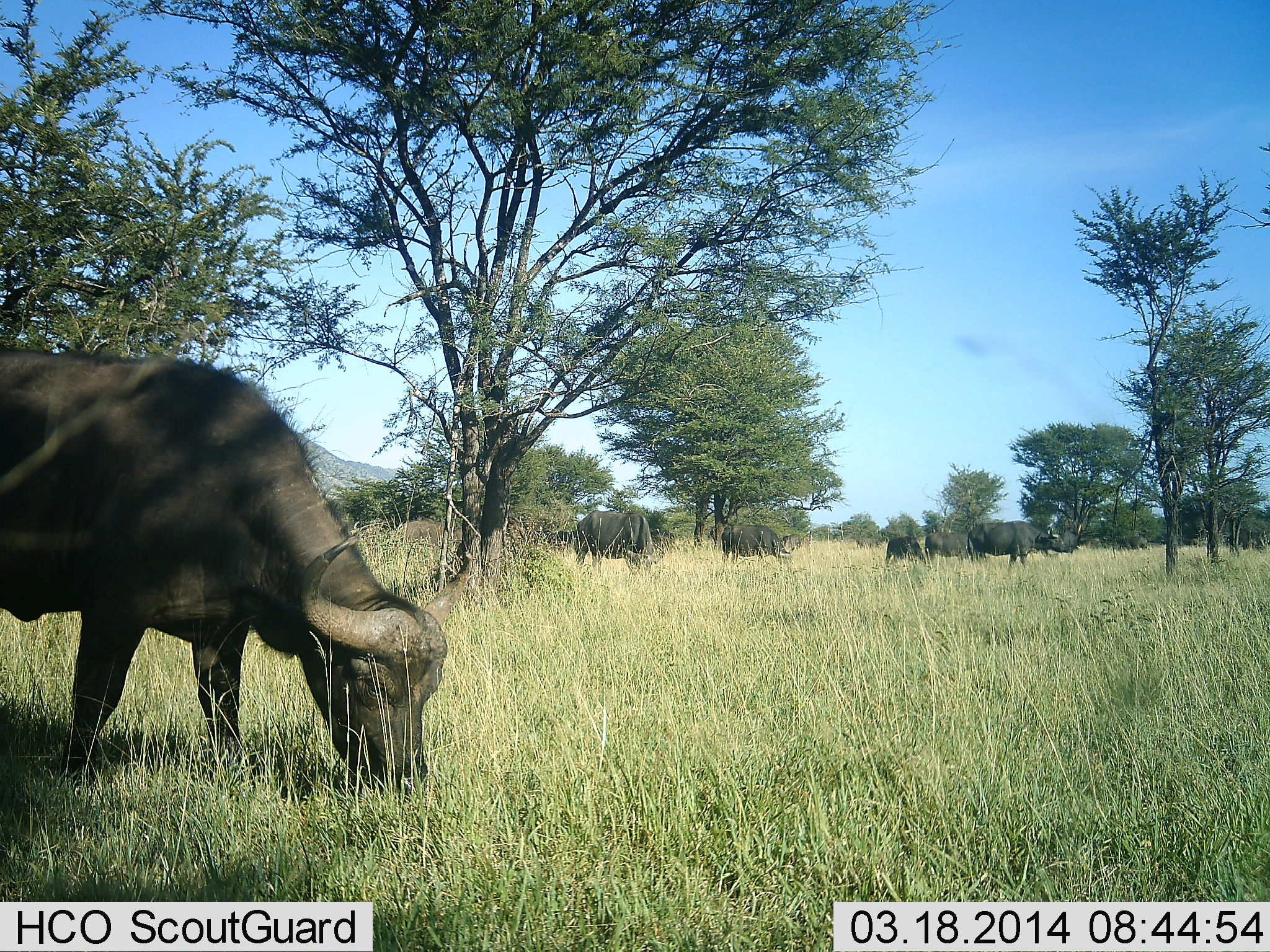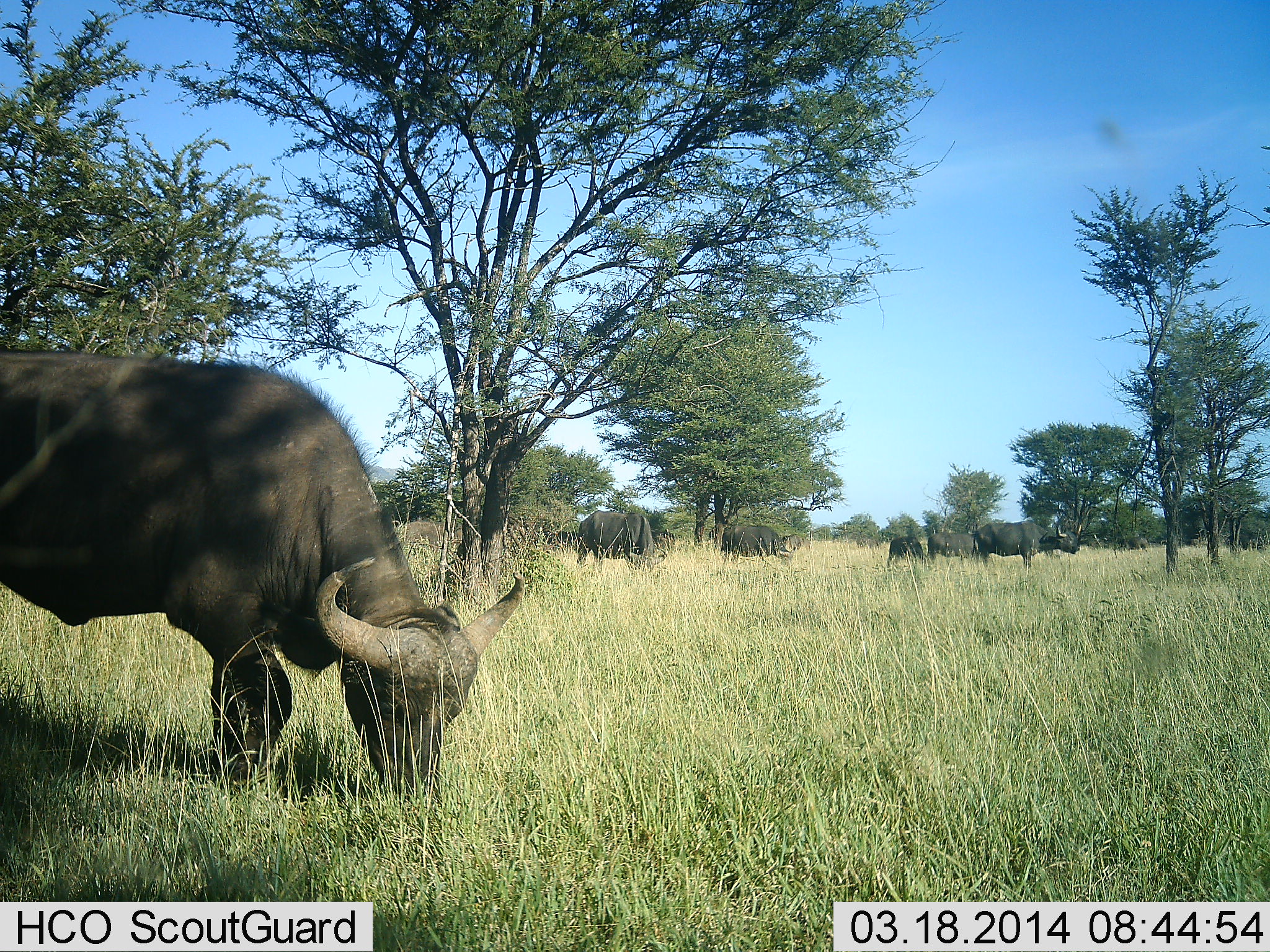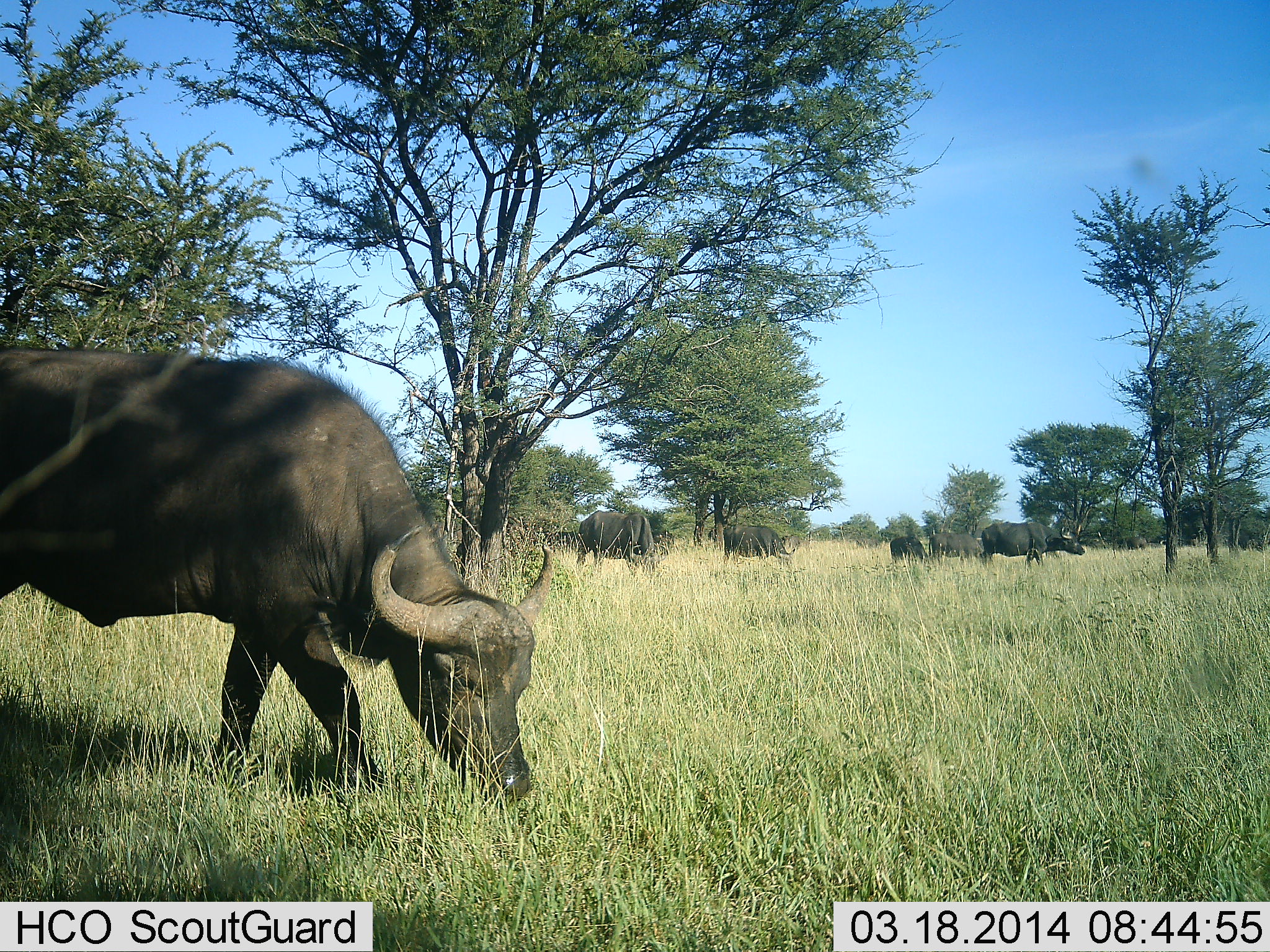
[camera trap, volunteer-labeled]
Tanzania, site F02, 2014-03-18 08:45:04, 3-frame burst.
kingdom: Animalia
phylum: Chordata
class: Mammalia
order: Artiodactyla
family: Bovidae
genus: Syncerus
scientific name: Syncerus caffer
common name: cape buffalo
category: buffalo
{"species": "buffalo (cape buffalo) (Syncerus caffer)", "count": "6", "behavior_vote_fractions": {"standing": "70%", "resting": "0%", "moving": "20%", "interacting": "0%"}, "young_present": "10%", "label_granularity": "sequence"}